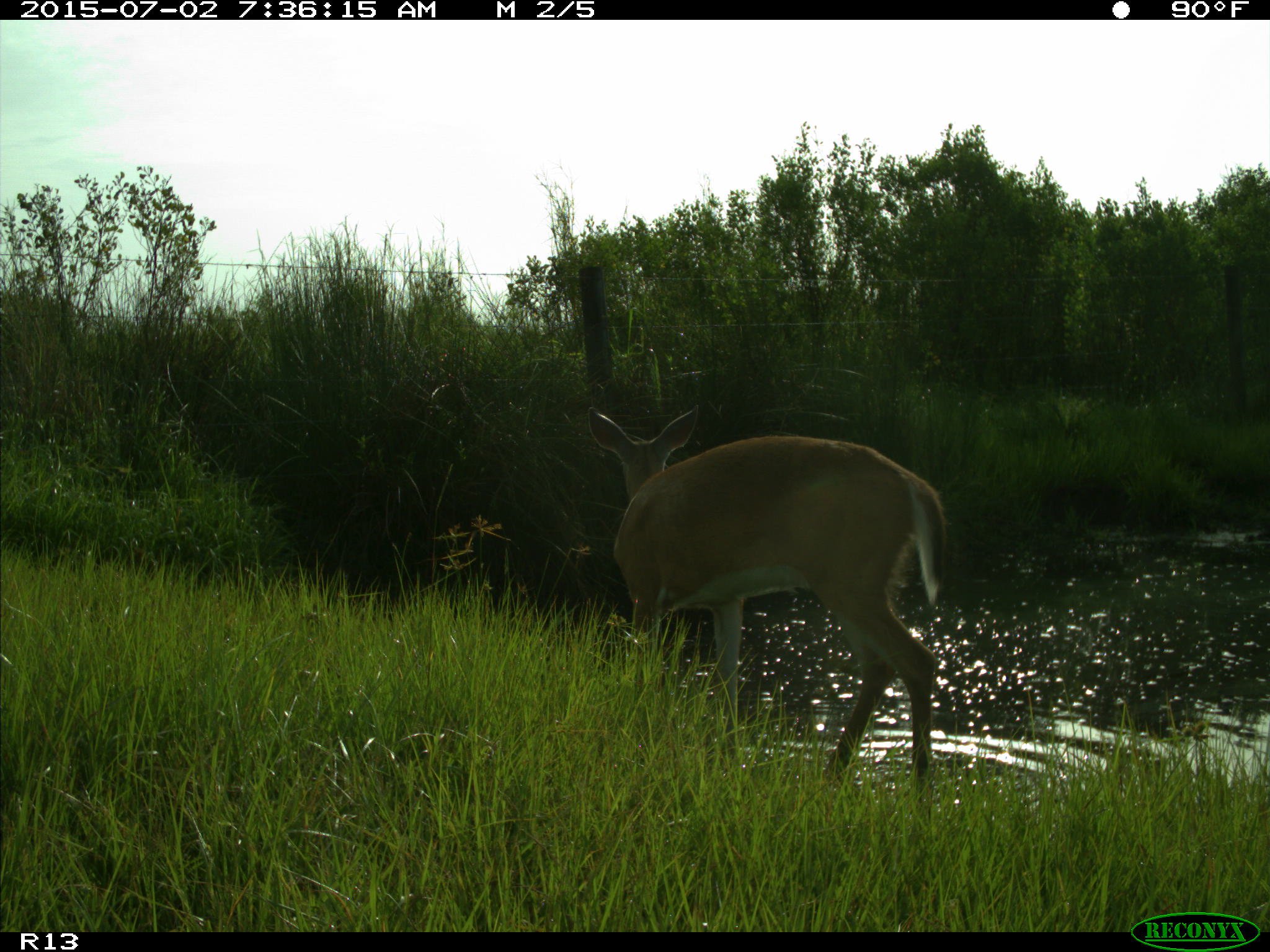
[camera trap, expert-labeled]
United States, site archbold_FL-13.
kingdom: Animalia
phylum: Chordata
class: Mammalia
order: Artiodactyla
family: Cervidae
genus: Odocoileus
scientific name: Odocoileus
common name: deer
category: unidentified deer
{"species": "unidentified deer (deer) (Odocoileus)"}